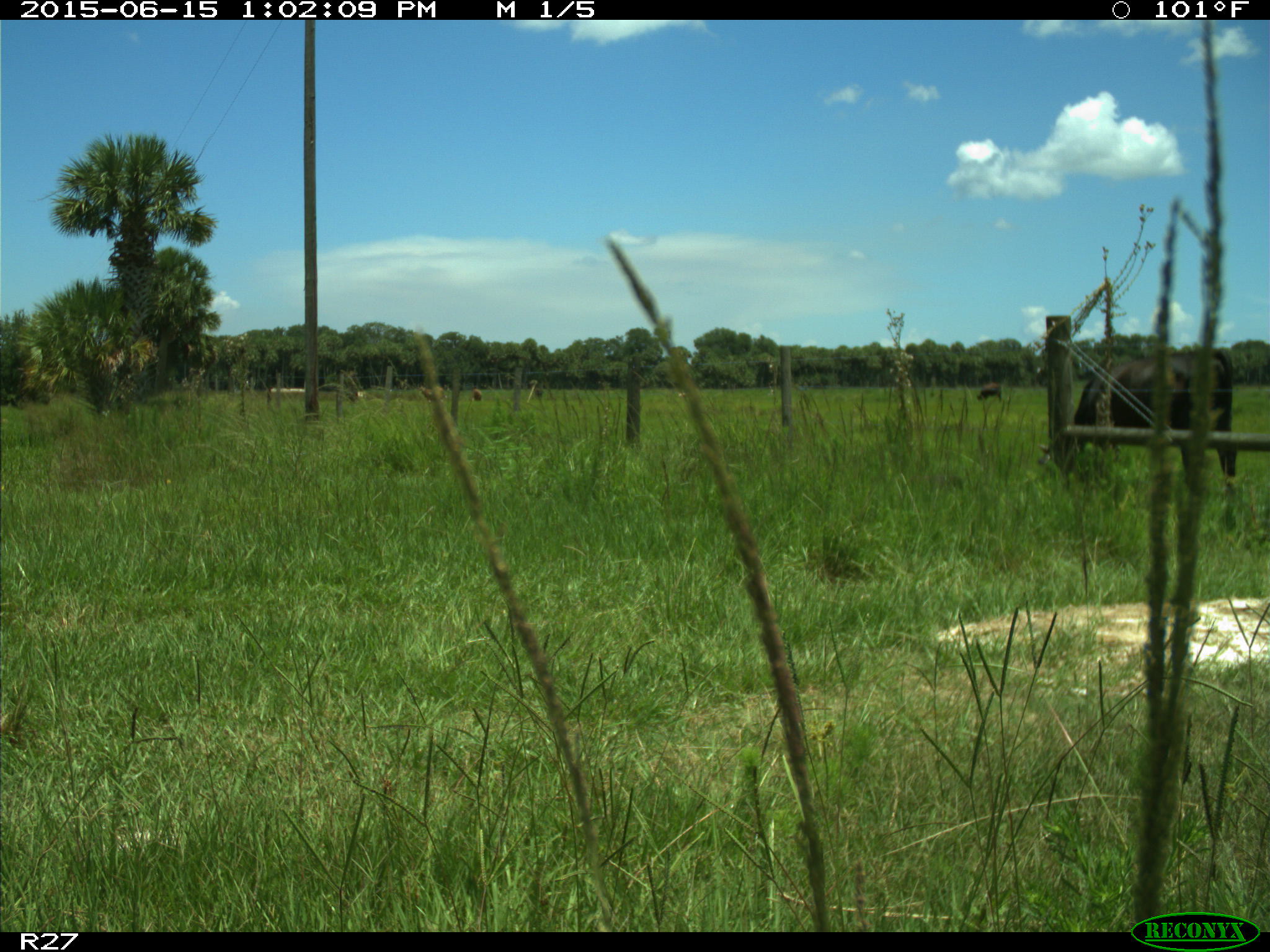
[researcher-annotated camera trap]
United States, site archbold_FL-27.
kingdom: Animalia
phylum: Chordata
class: Mammalia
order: Artiodactyla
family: Bovidae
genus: Bos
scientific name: Bos taurus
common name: domestic cow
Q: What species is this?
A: Bos taurus (domestic cow).